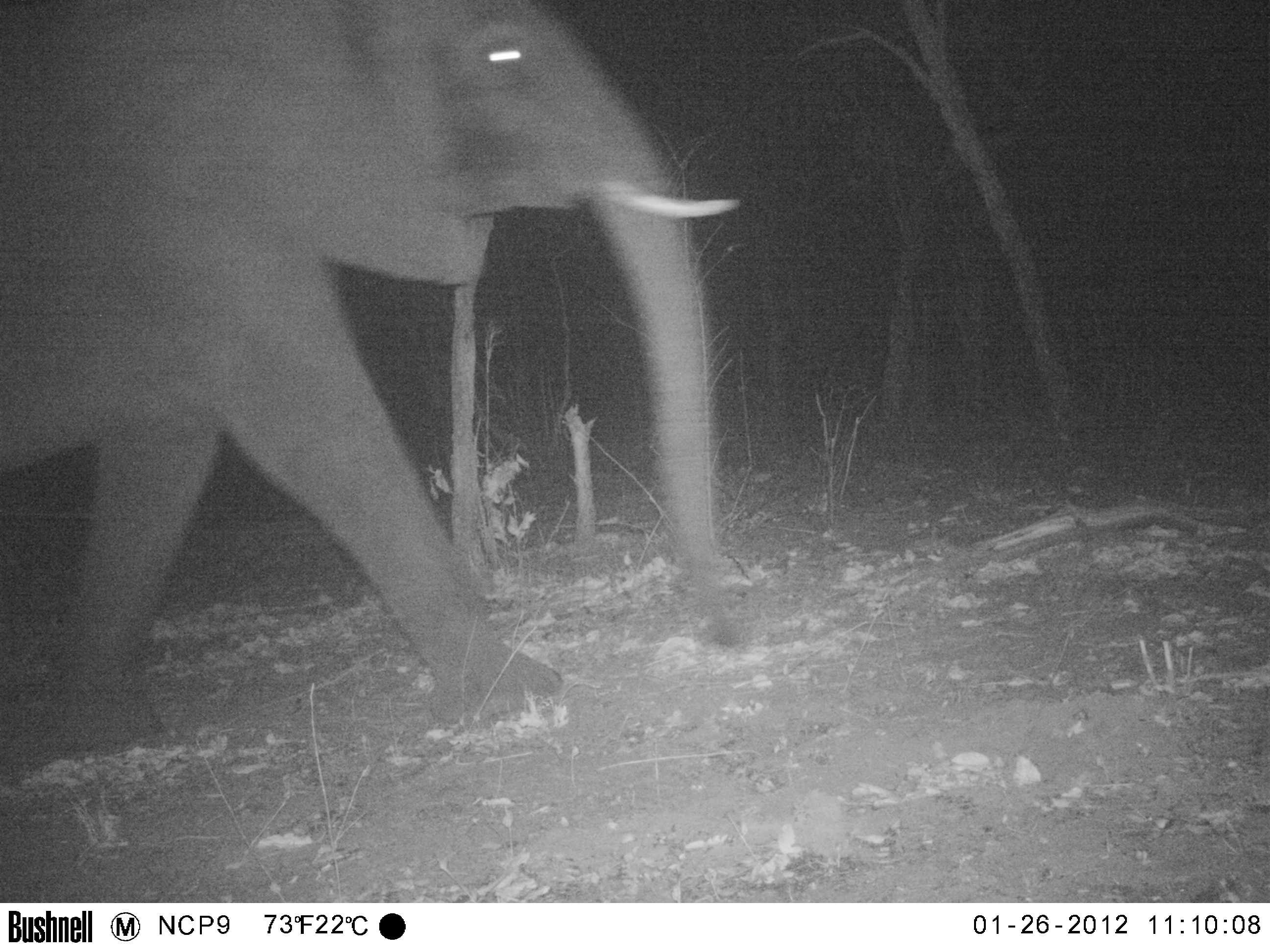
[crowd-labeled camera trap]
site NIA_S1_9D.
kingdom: Animalia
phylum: Chordata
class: Mammalia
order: Proboscidea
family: Elephantidae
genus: Loxodonta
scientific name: Loxodonta africana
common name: african bush elephant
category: elephant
Elephant (african bush elephant) (Loxodonta africana), count 1. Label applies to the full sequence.